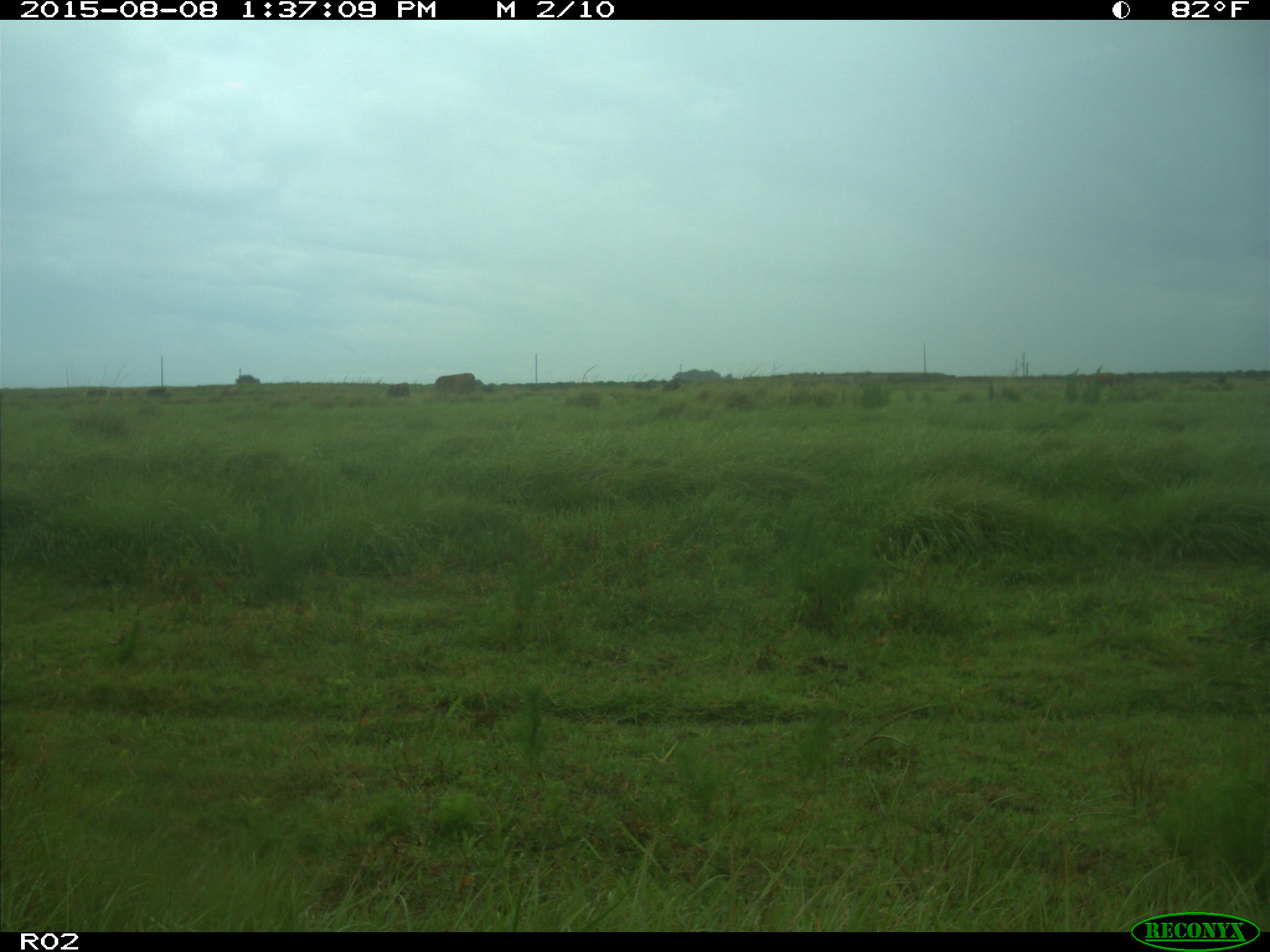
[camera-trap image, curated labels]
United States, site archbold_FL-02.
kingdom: Animalia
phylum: Chordata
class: Mammalia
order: Artiodactyla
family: Bovidae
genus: Bos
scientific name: Bos taurus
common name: domestic cow